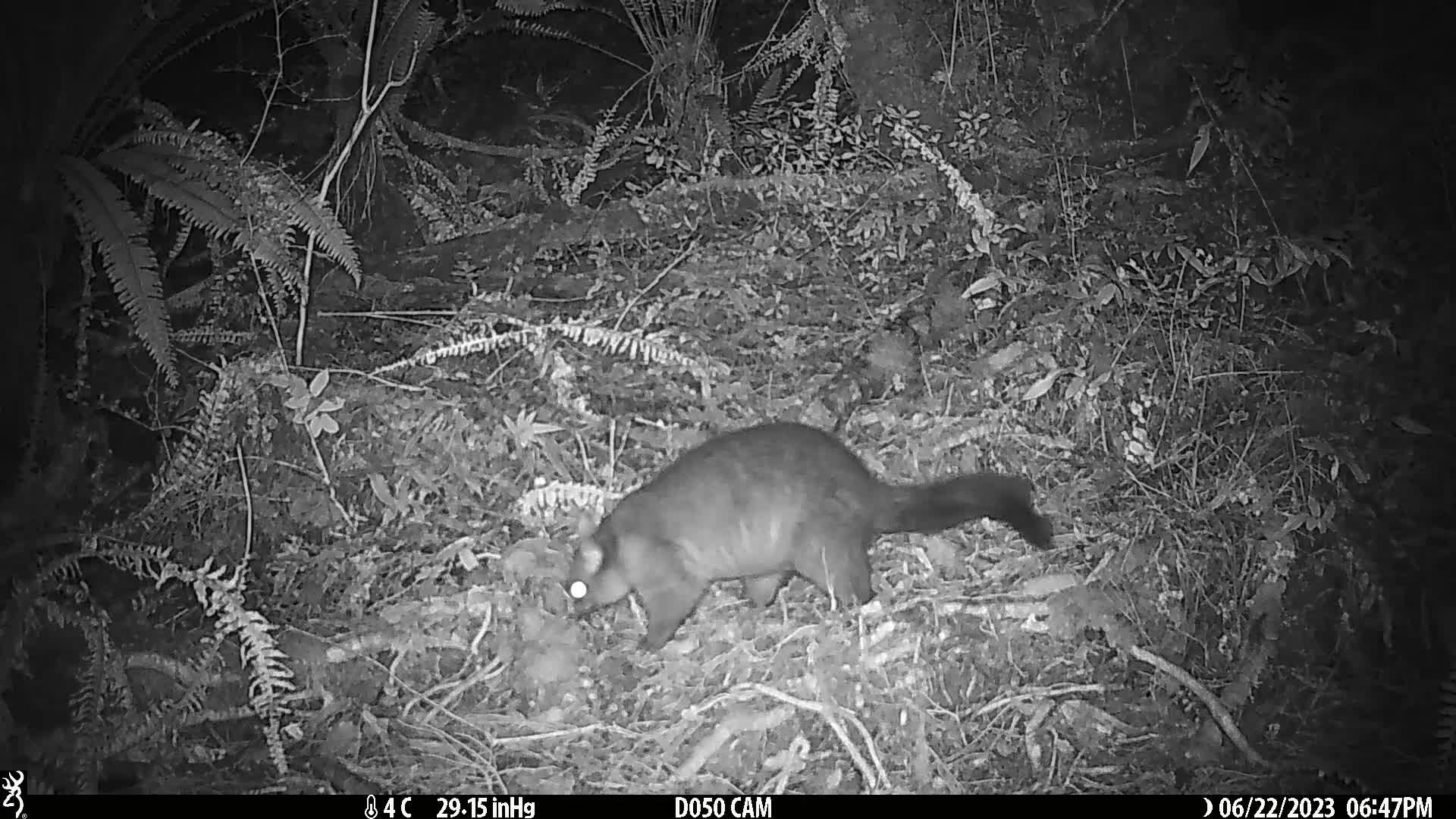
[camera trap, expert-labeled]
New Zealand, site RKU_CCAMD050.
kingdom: Animalia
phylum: Chordata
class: Mammalia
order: Diprotodontia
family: Phalangeridae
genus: Trichosurus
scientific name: Trichosurus vulpecula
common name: common brushtail possum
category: possum